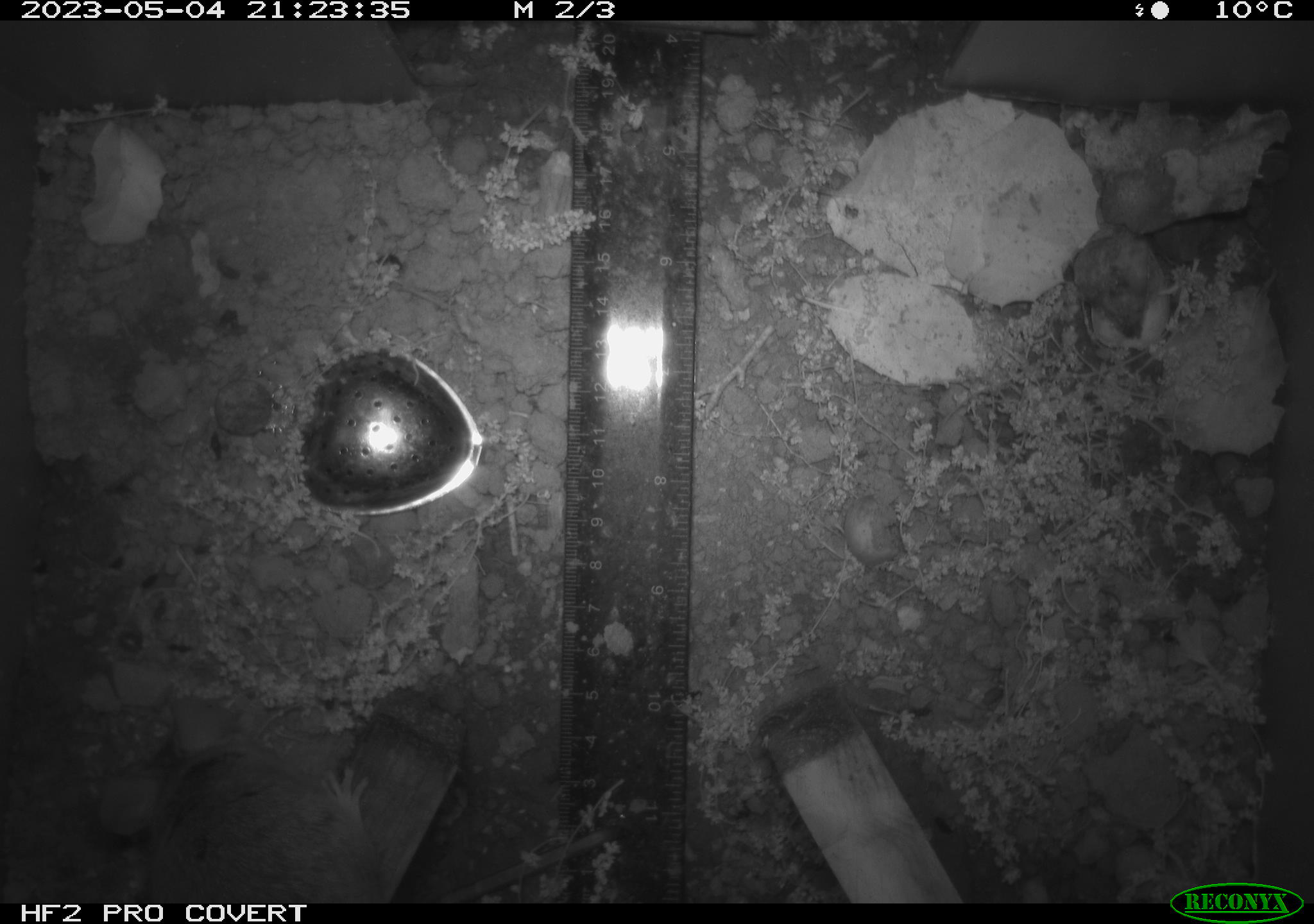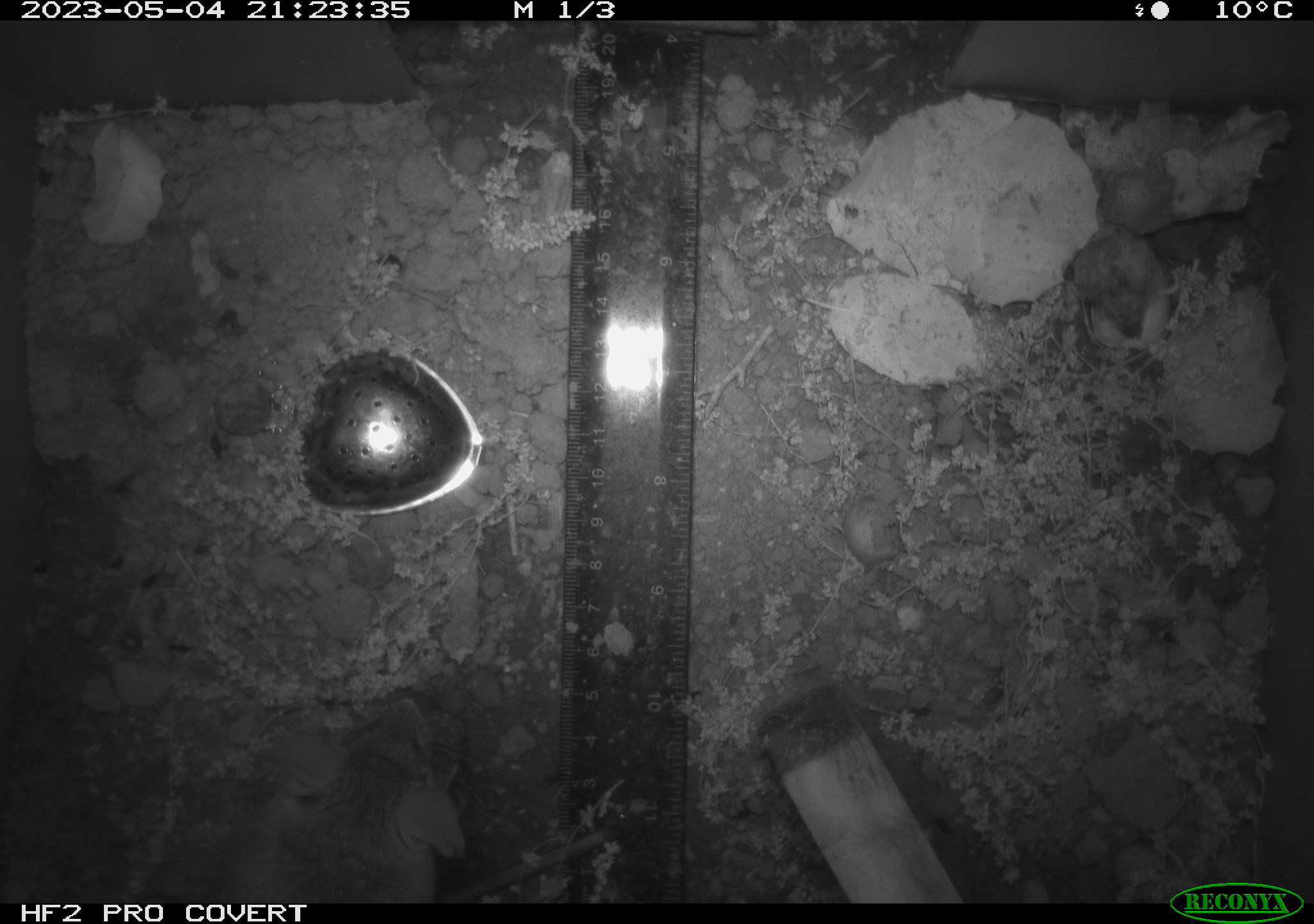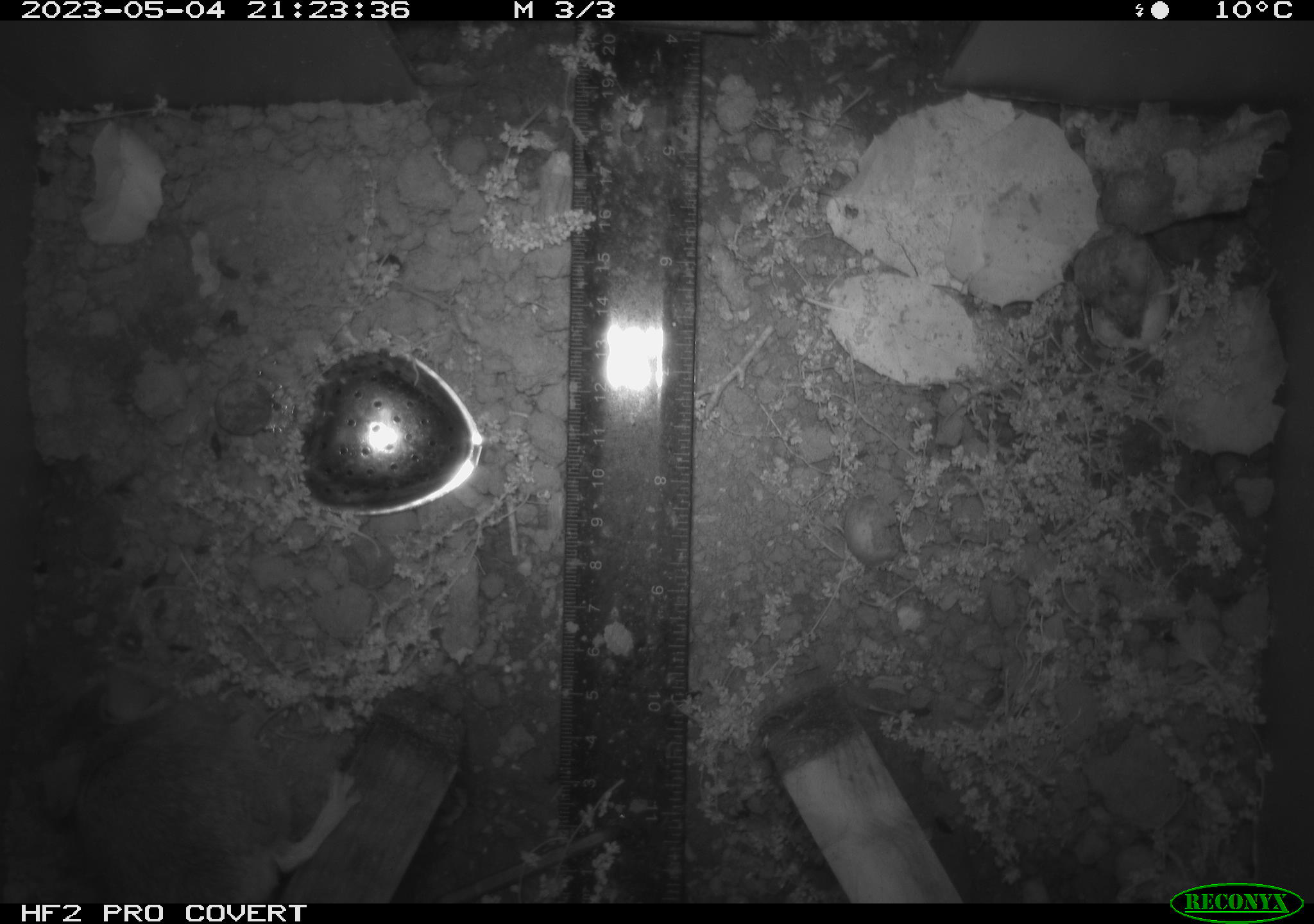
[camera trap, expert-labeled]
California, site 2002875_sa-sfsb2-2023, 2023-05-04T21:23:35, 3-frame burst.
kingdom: Animalia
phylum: Chordata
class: Mammalia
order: Rodentia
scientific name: Rodentia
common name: mouse species